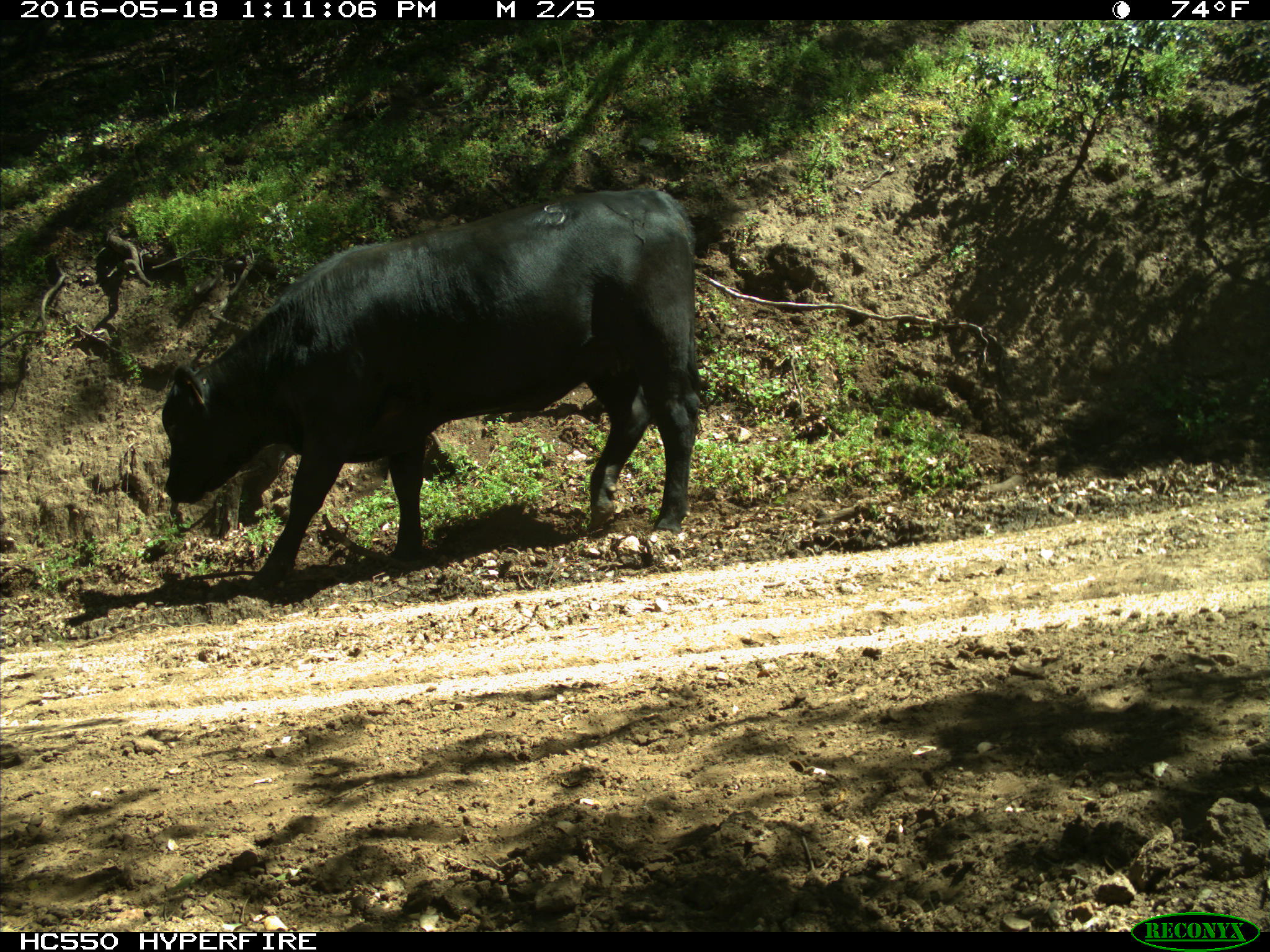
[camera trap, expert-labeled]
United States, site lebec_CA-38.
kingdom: Animalia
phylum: Chordata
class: Mammalia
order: Artiodactyla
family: Bovidae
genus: Bos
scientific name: Bos taurus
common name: domestic cow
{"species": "Bos taurus (domestic cow)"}